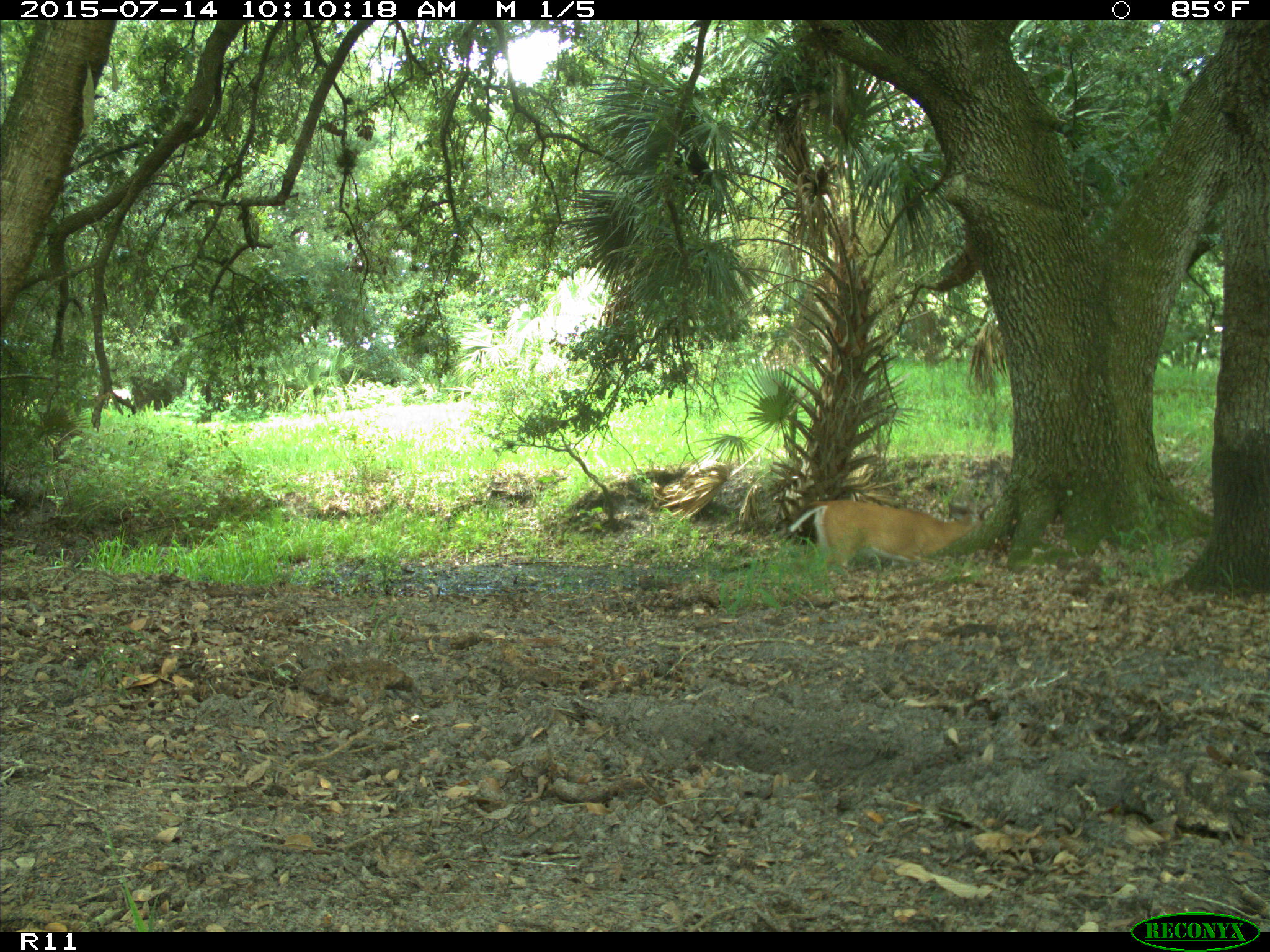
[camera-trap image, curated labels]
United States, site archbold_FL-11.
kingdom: Animalia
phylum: Chordata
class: Mammalia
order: Artiodactyla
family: Cervidae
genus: Odocoileus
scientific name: Odocoileus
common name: deer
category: unidentified deer